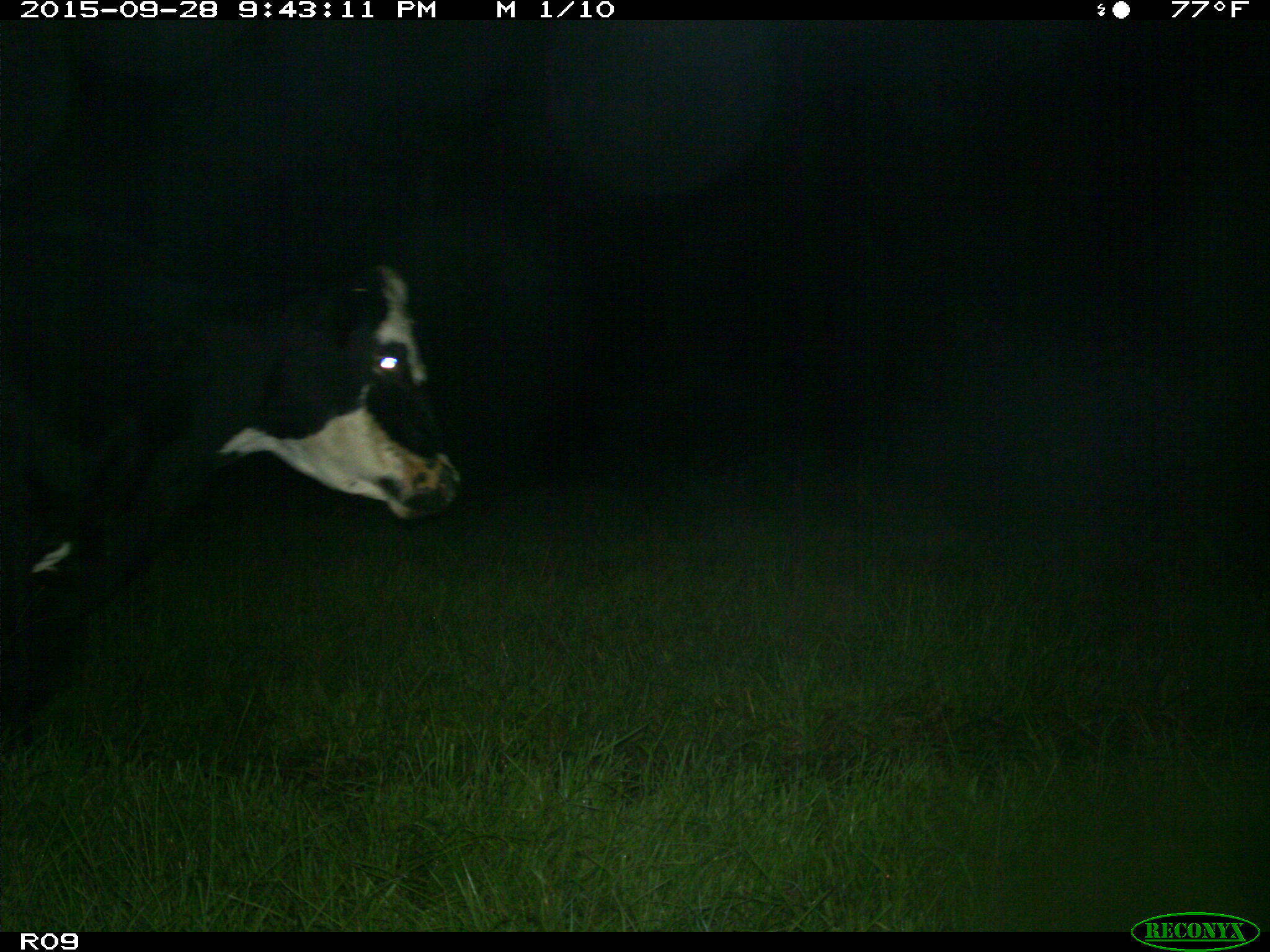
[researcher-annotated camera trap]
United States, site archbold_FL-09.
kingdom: Animalia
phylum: Chordata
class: Mammalia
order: Artiodactyla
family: Bovidae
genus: Bos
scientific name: Bos taurus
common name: domestic cow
Bos taurus (domestic cow).